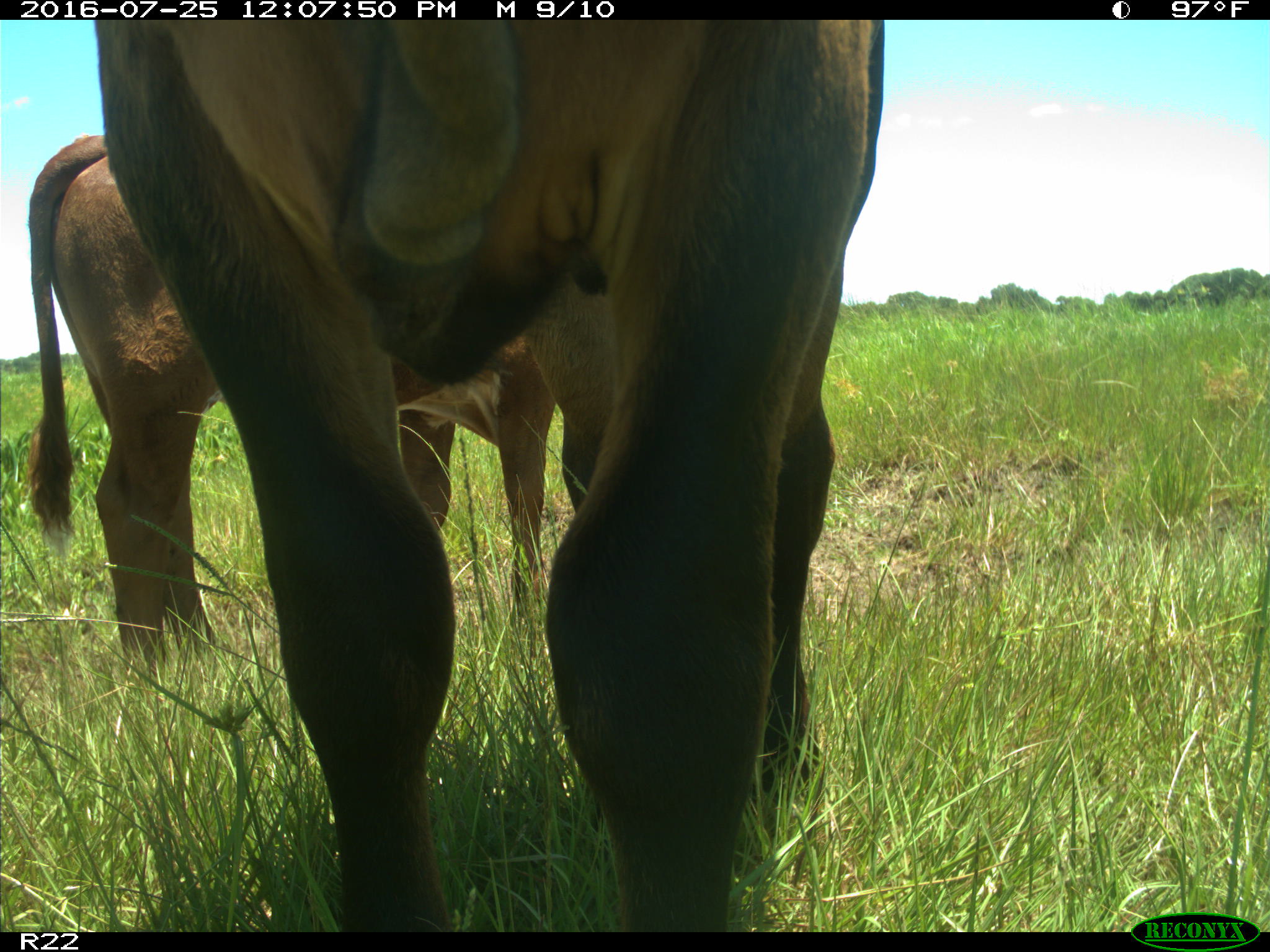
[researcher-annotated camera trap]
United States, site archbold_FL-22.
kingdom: Animalia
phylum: Chordata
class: Mammalia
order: Artiodactyla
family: Bovidae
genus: Bos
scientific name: Bos taurus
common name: domestic cow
Bos taurus (domestic cow).